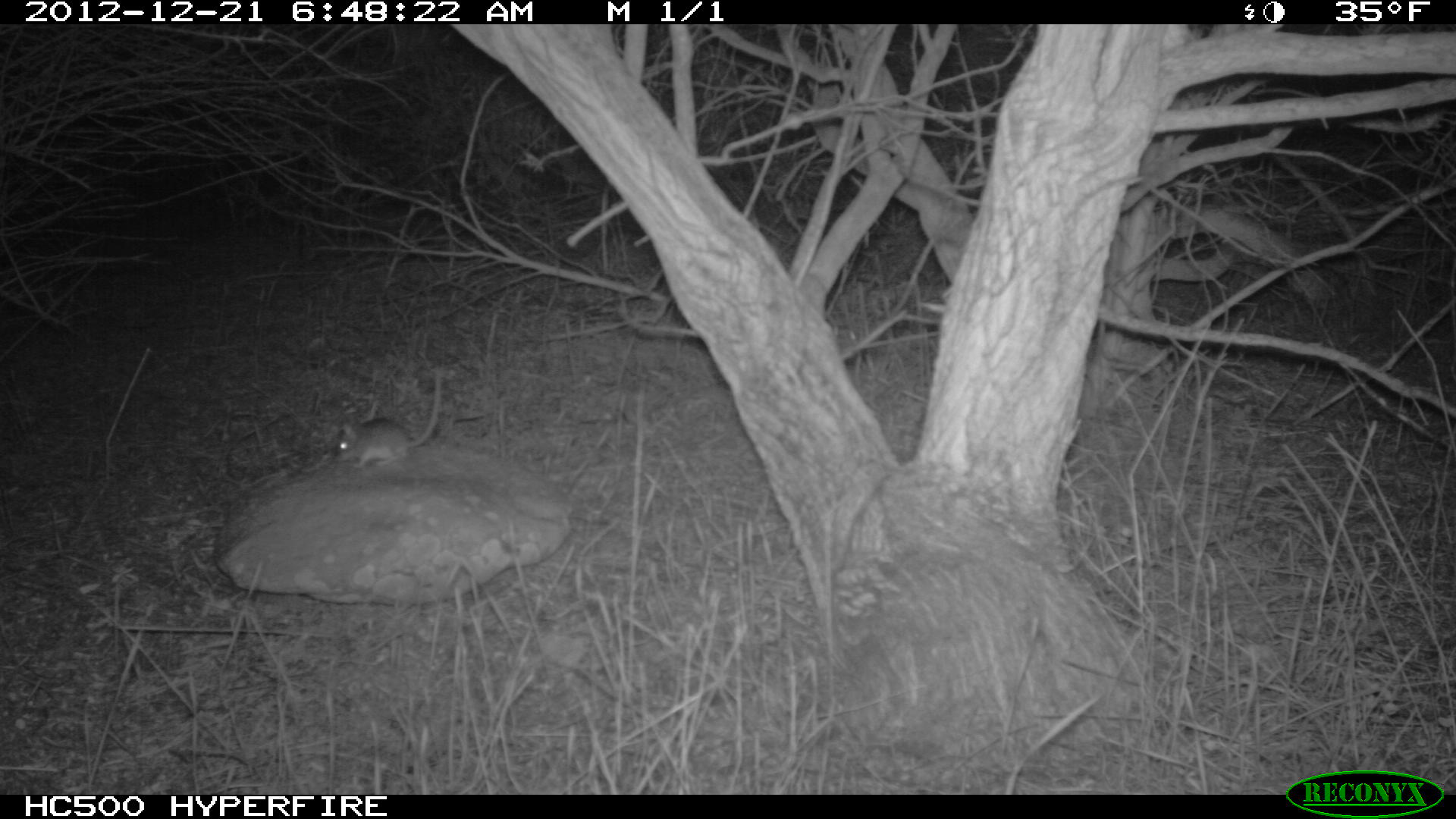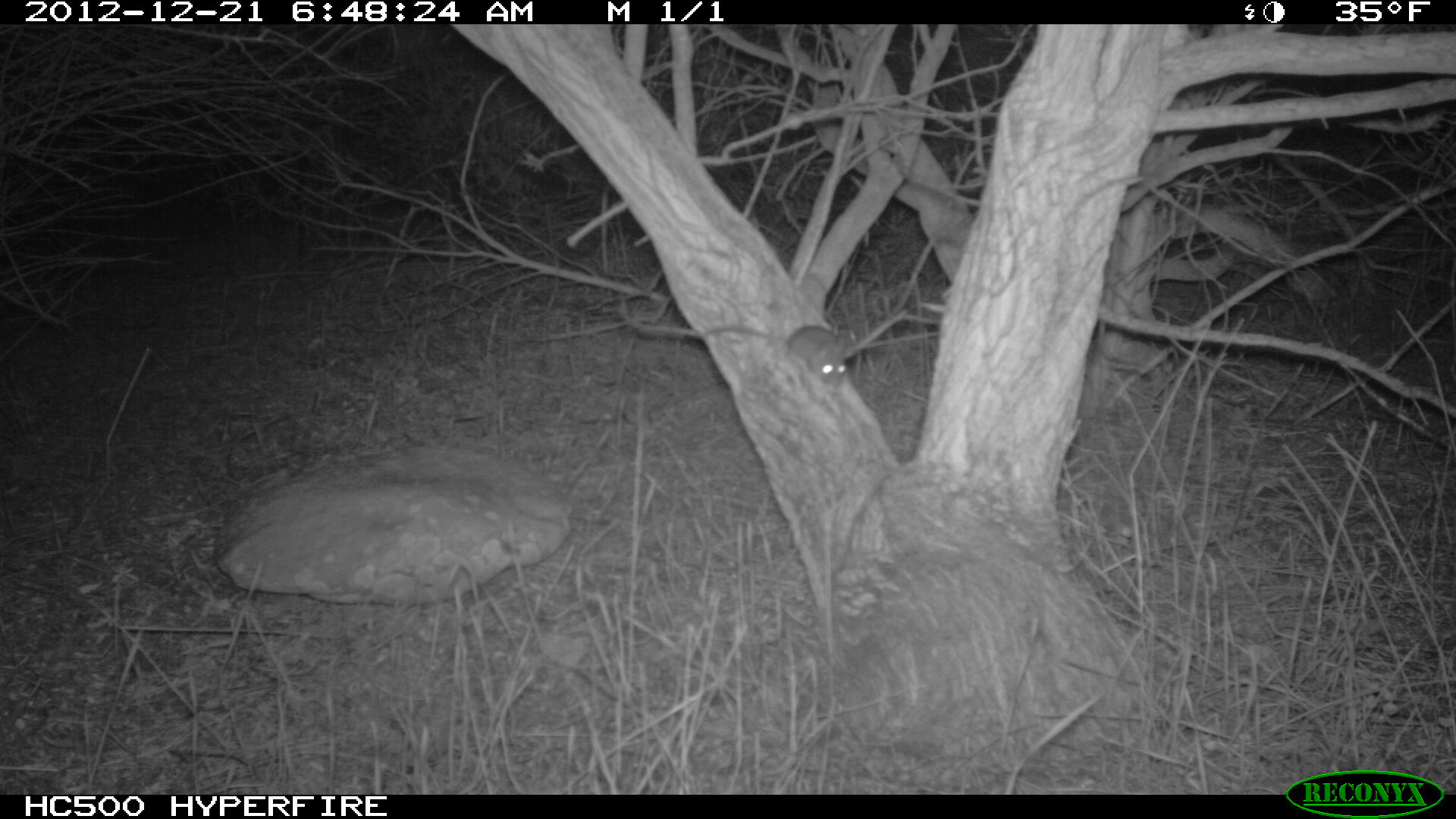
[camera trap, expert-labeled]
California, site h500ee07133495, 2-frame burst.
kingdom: Animalia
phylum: Chordata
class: Mammalia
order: Rodentia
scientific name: Rodentia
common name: rodent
Rodent (Rodentia).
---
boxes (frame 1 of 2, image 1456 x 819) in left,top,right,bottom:
rodent: 334,372,441,467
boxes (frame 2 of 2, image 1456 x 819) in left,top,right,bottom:
rodent: 704,325,846,388